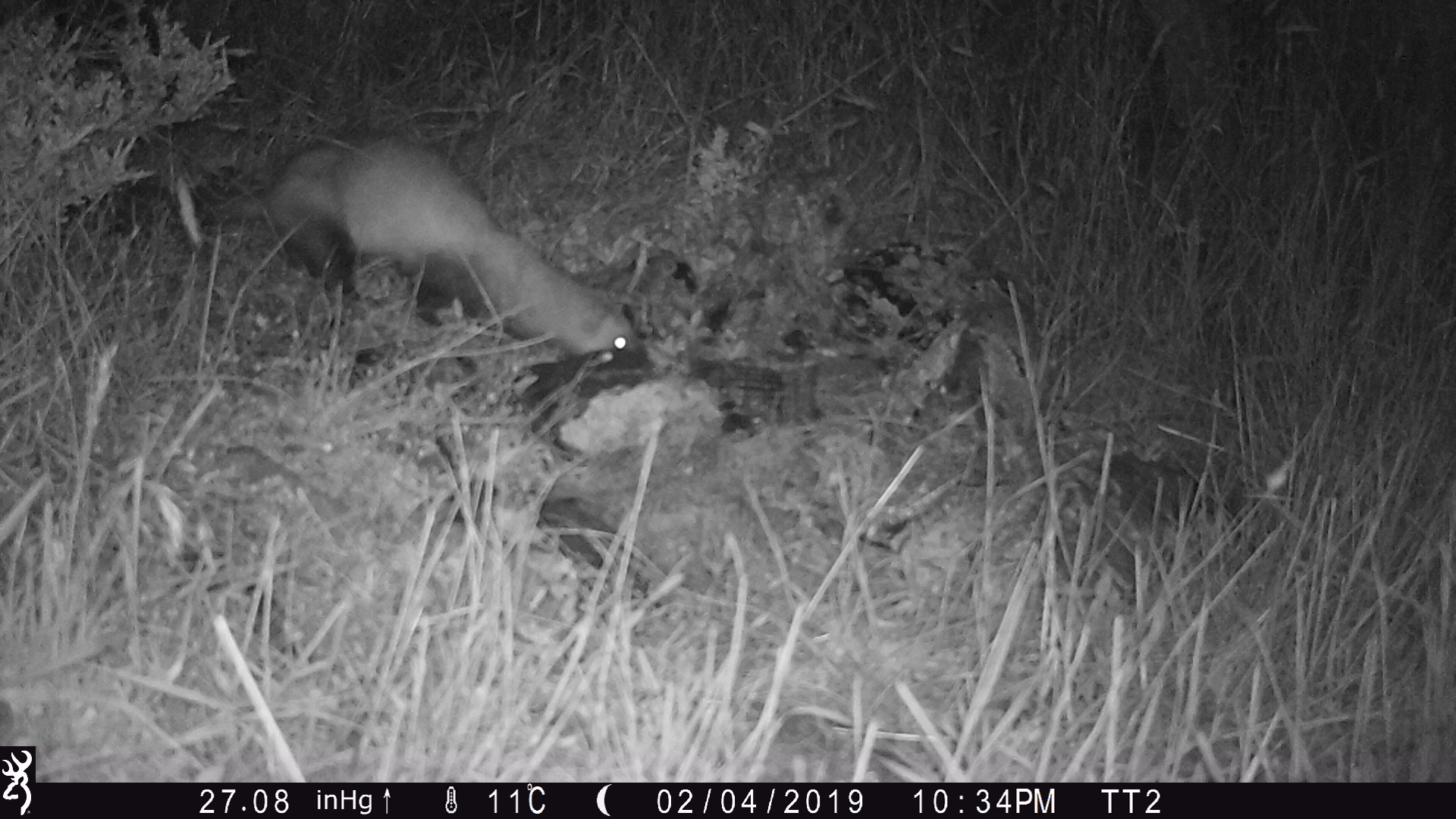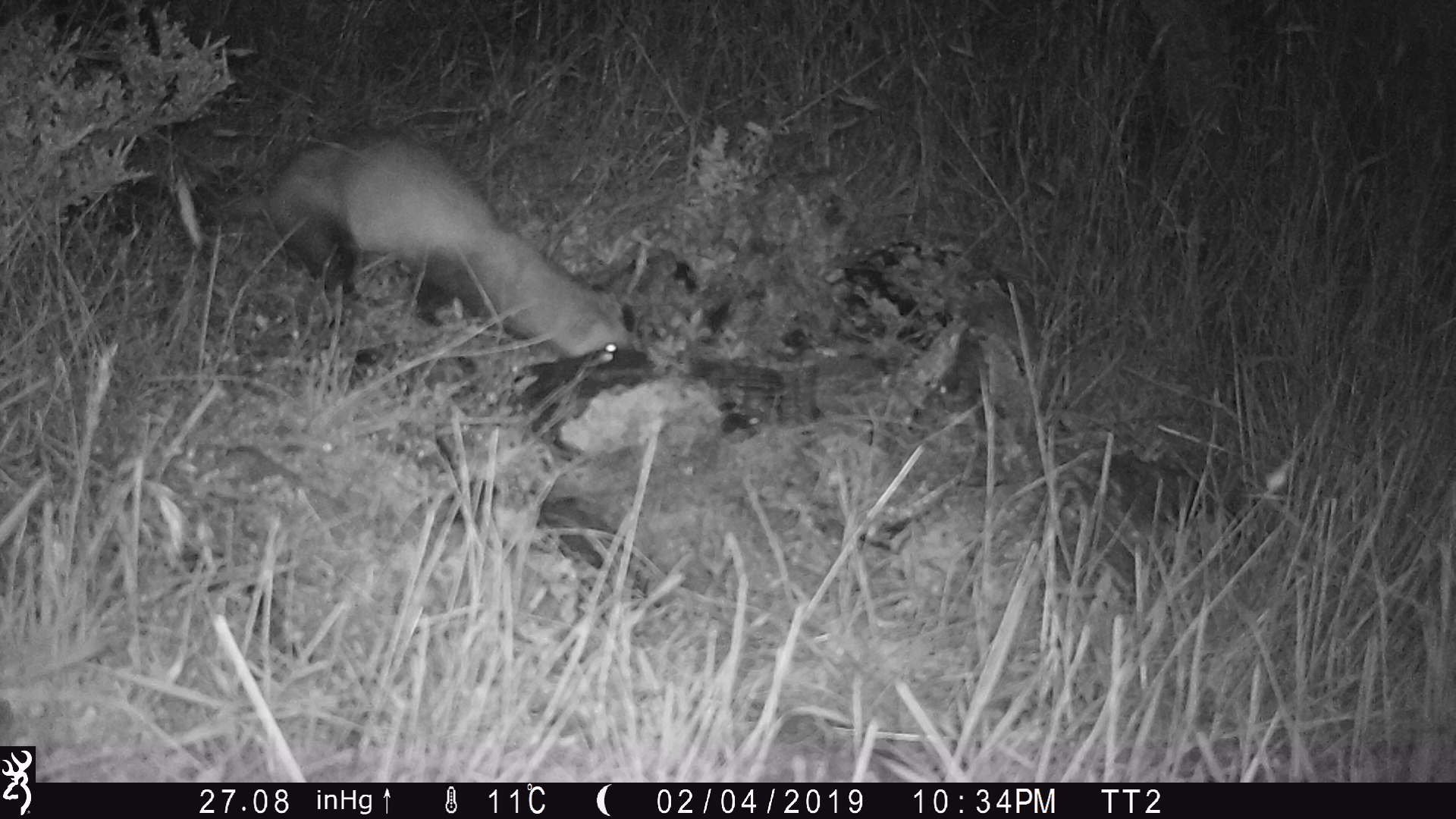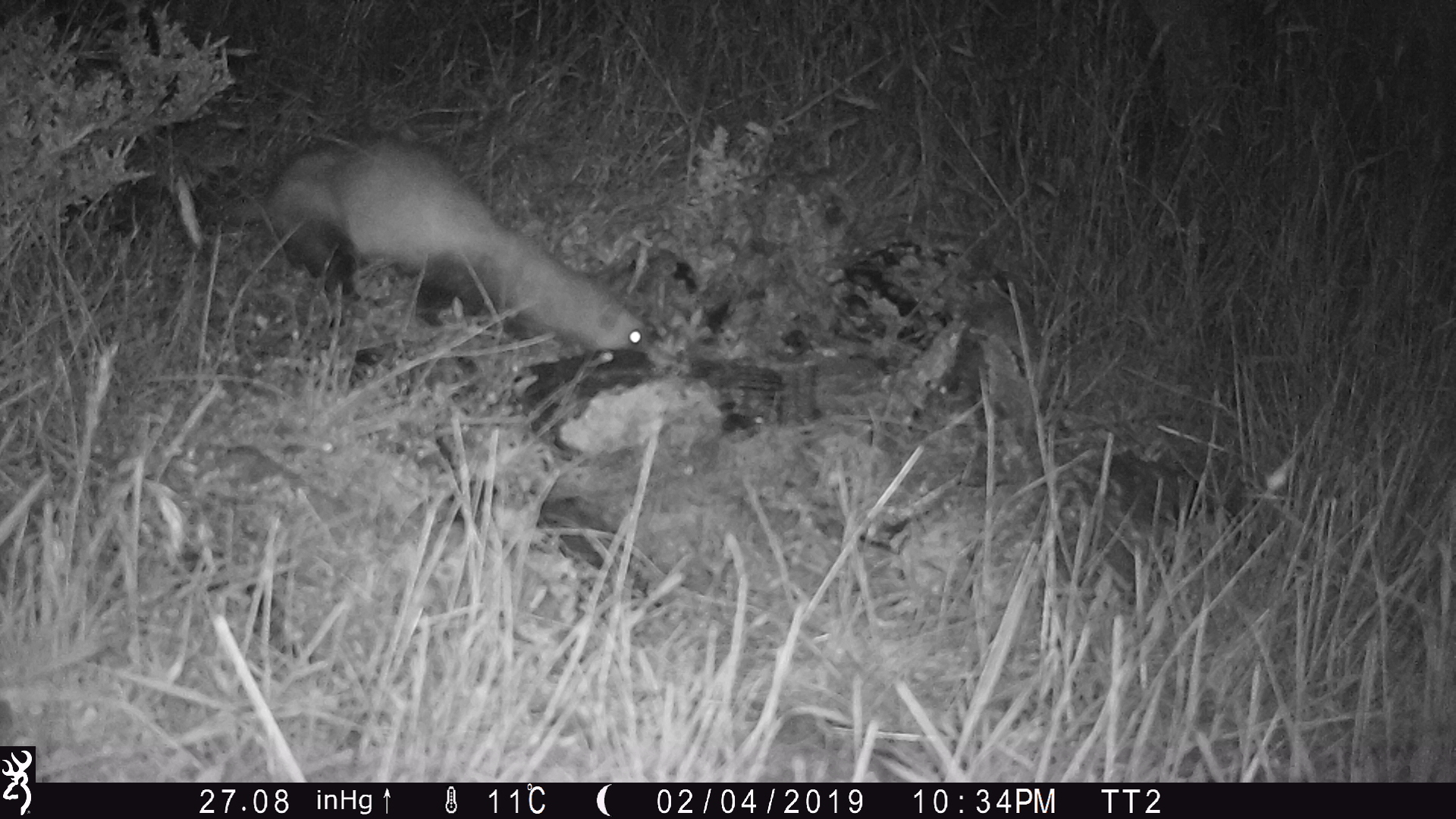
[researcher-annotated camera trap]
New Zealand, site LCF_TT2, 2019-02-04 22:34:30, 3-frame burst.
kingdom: Animalia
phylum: Chordata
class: Mammalia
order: Carnivora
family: Mustelidae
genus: Mustela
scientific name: Mustela furo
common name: ferret